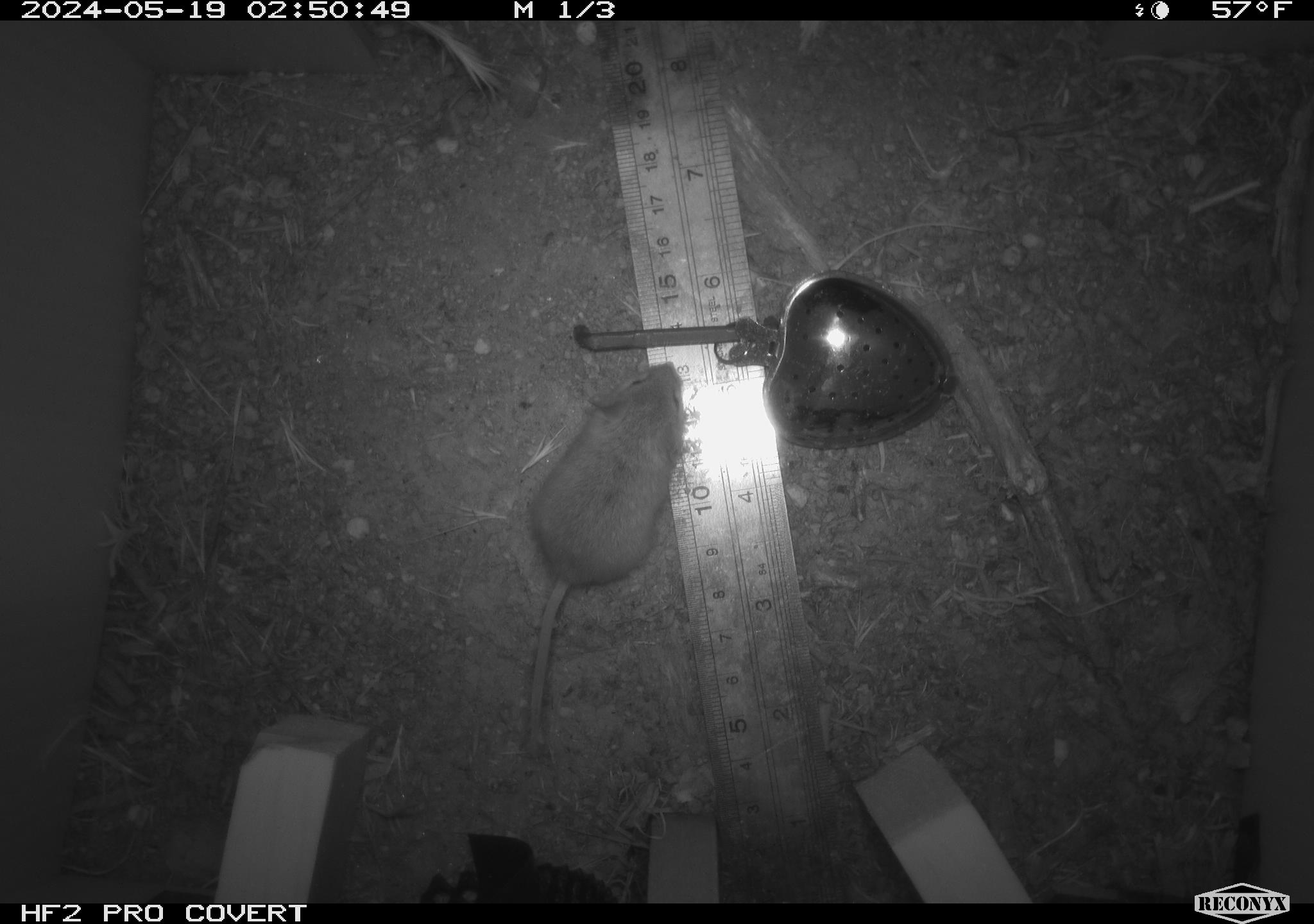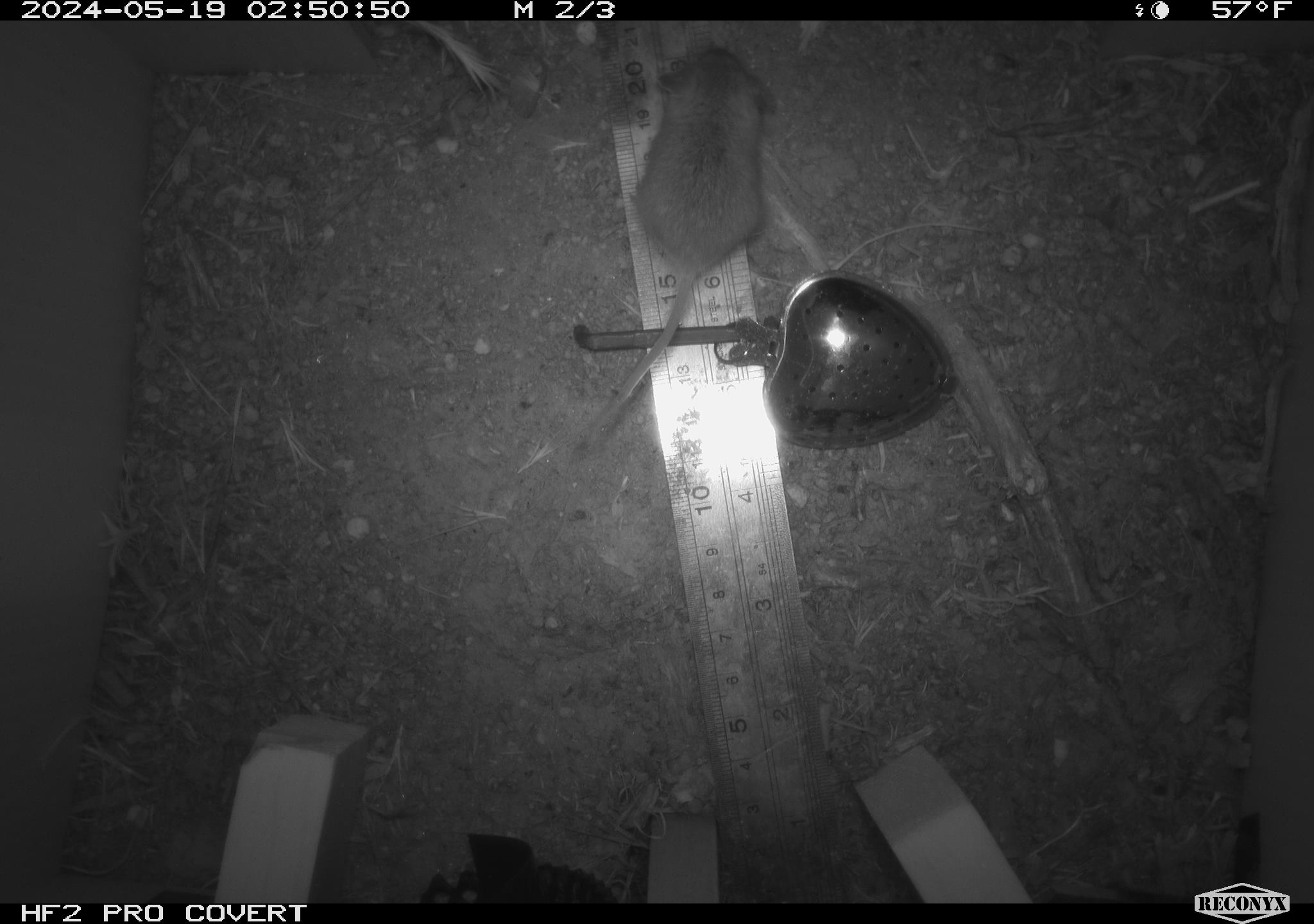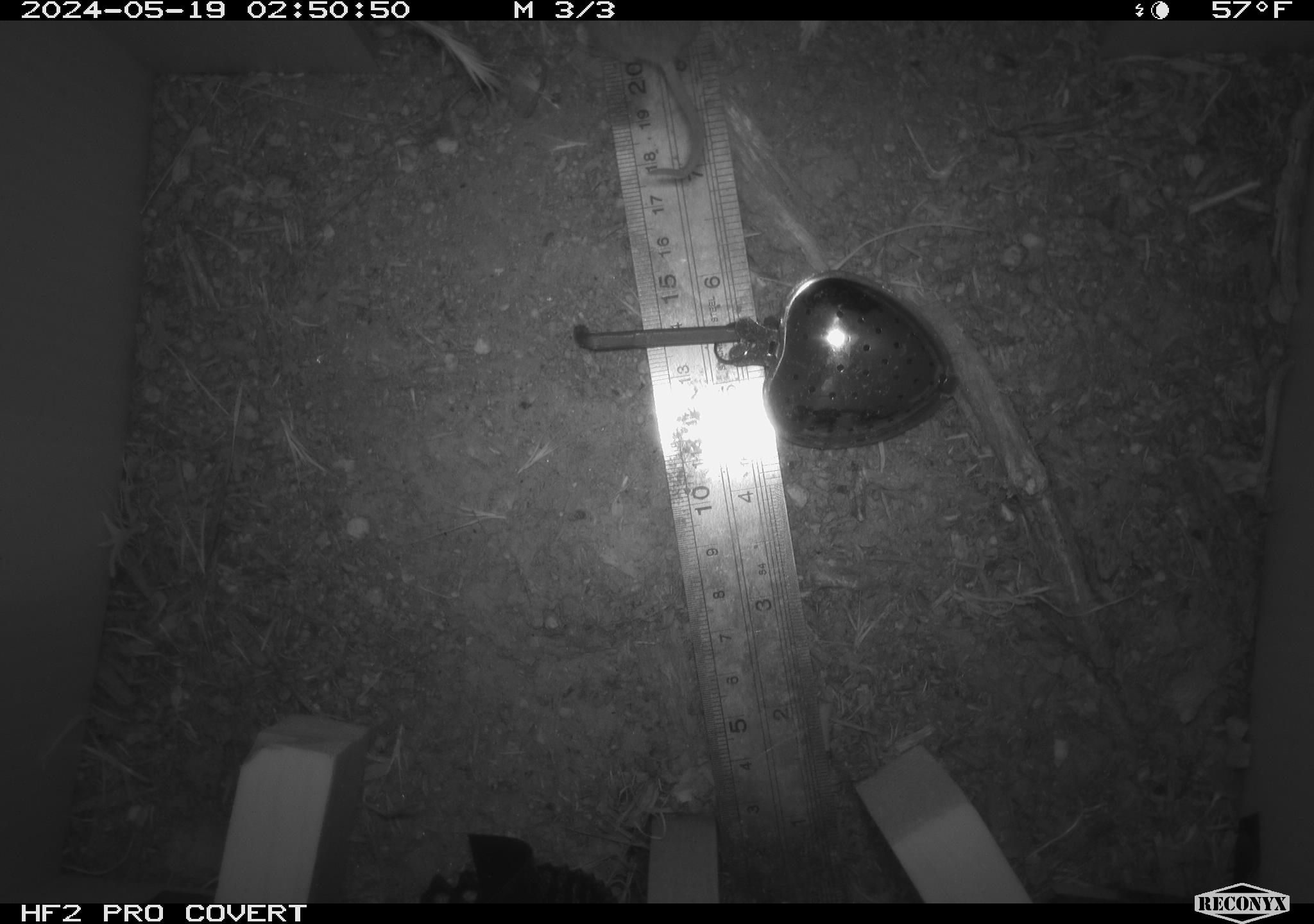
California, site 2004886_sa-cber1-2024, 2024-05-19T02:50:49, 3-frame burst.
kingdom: Animalia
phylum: Chordata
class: Mammalia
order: Rodentia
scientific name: Rodentia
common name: mouse species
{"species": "mouse species (Rodentia)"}